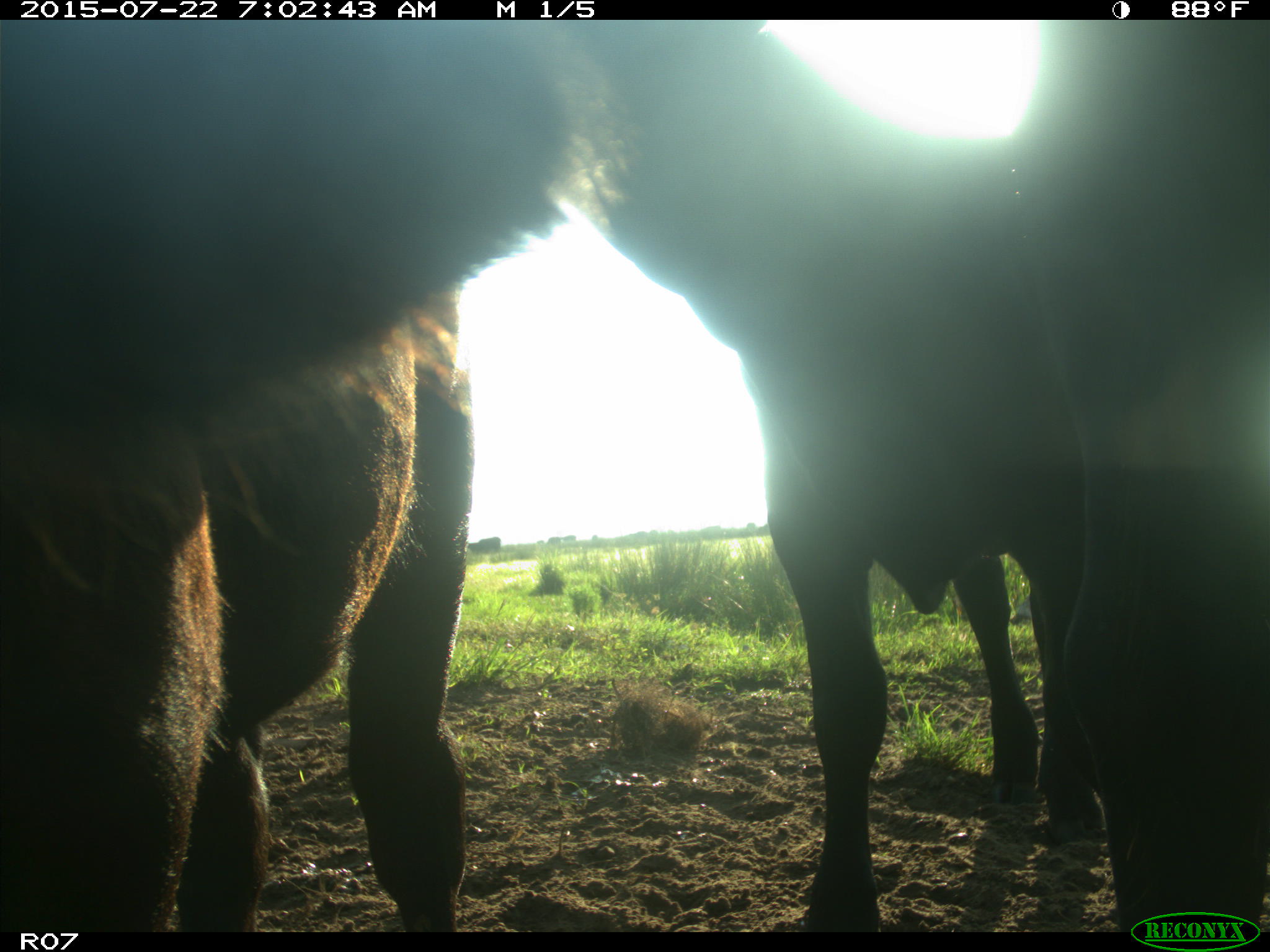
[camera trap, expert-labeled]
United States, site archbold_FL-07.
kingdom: Animalia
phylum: Chordata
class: Mammalia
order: Artiodactyla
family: Suidae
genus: Sus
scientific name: Sus scrofa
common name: wild boar